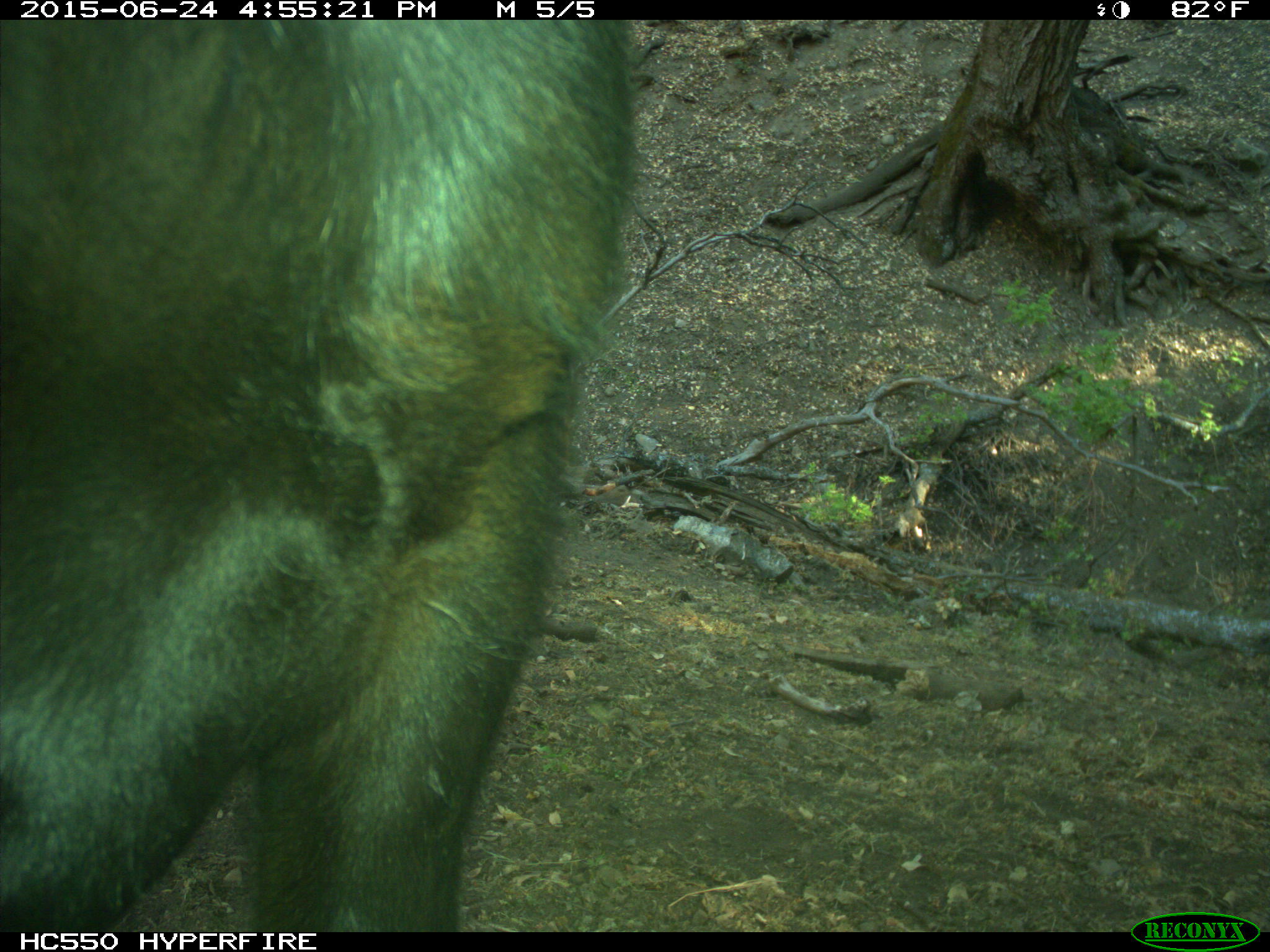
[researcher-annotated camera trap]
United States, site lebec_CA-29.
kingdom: Animalia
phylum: Chordata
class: Mammalia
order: Artiodactyla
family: Bovidae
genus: Bos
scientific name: Bos taurus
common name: domestic cow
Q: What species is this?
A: Bos taurus (domestic cow).